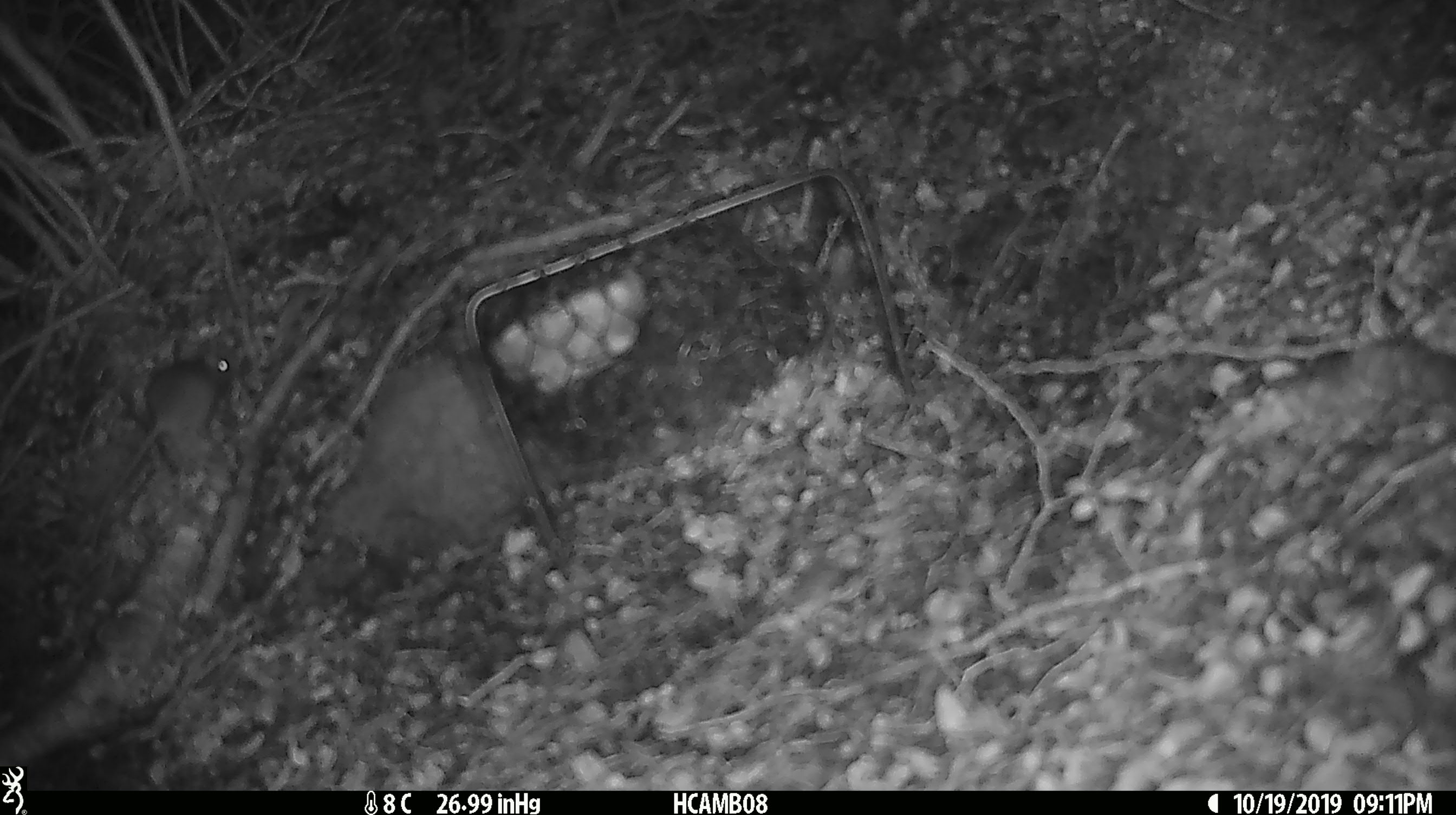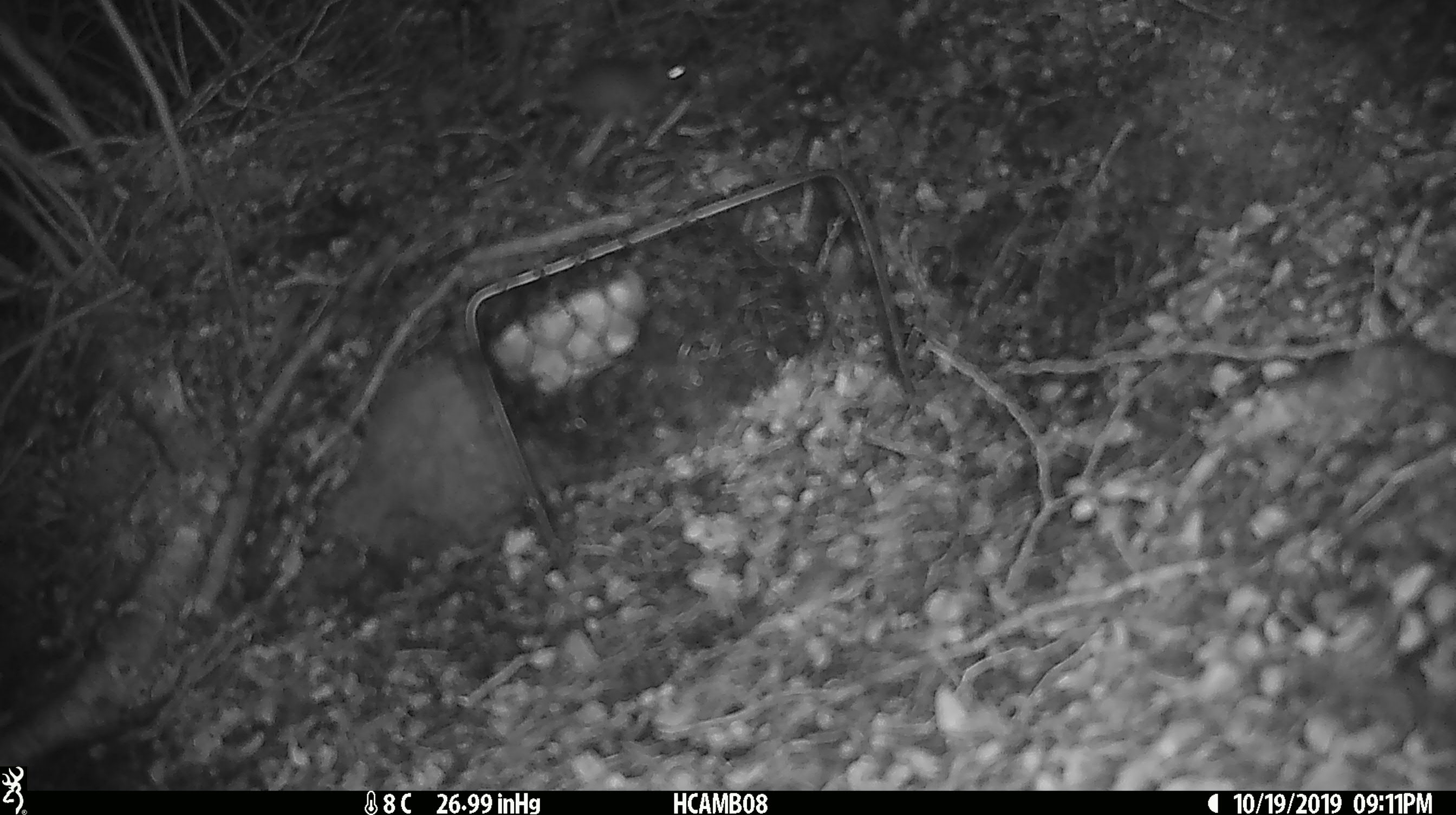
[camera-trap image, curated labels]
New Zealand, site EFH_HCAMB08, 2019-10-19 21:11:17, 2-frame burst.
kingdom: Animalia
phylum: Chordata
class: Mammalia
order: Rodentia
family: Muridae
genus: Mus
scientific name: Mus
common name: mouse